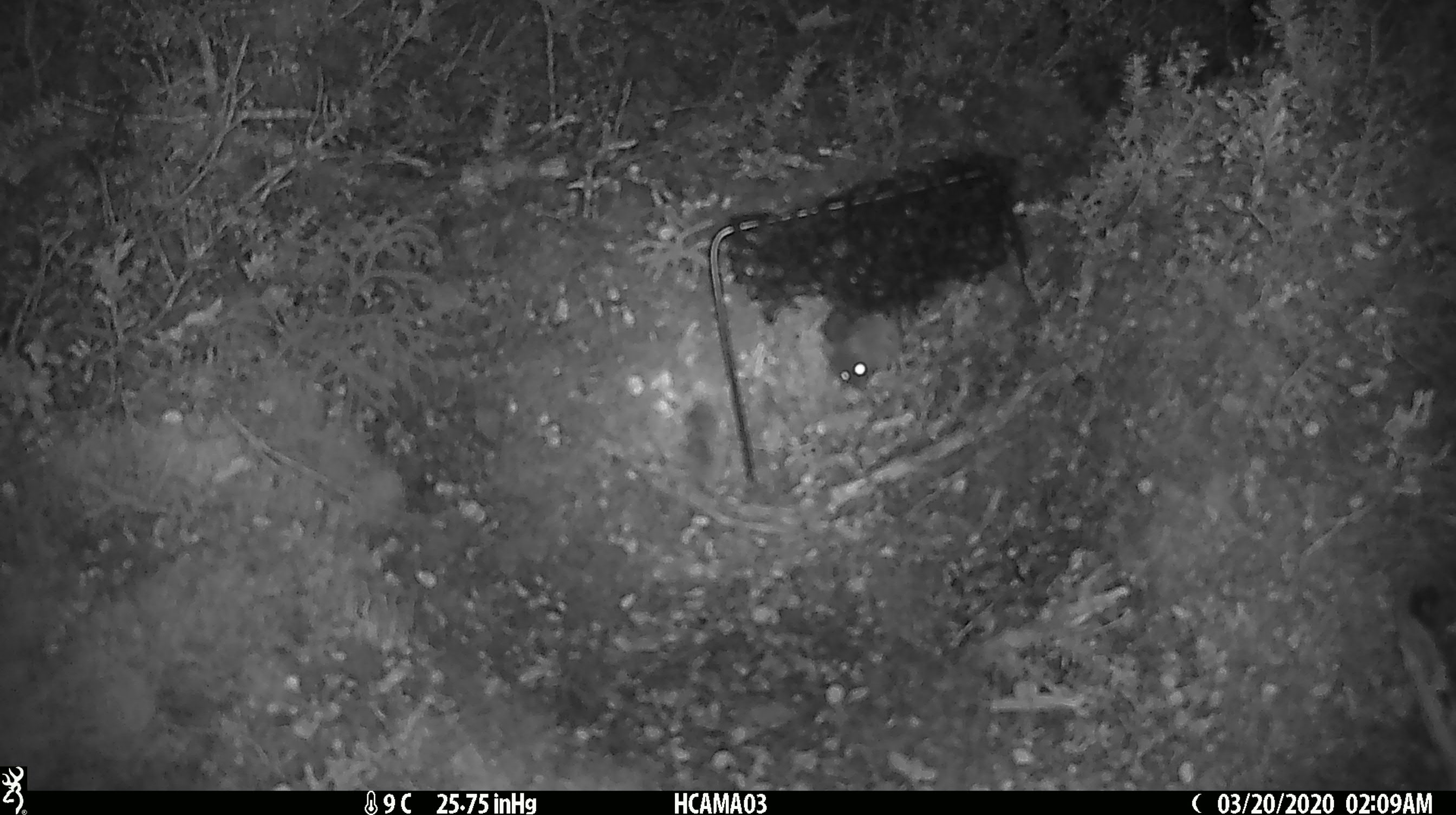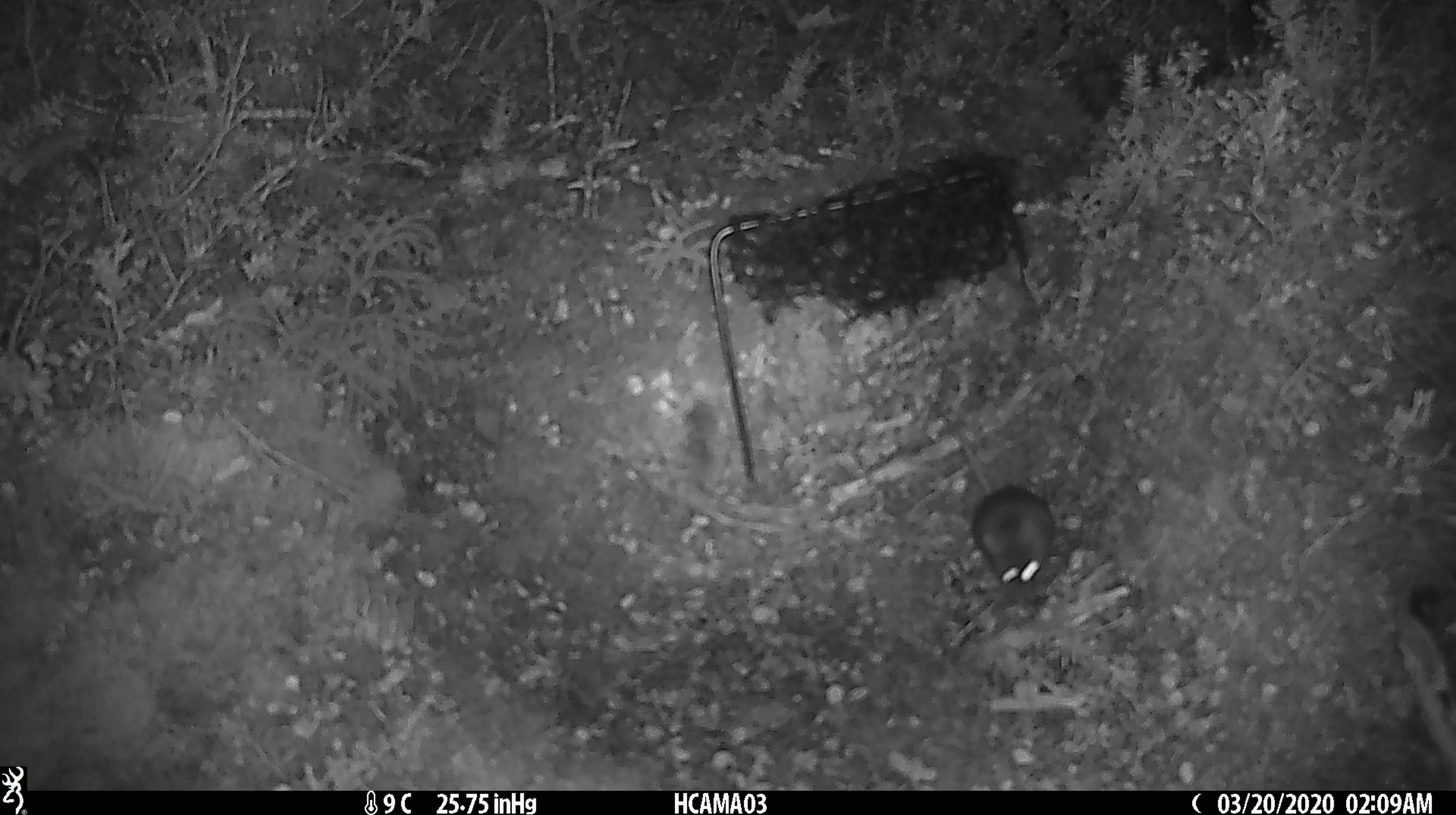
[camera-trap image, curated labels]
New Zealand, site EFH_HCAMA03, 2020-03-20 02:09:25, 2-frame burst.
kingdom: Animalia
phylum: Chordata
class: Mammalia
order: Rodentia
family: Muridae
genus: Mus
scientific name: Mus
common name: mouse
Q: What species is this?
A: Mouse (Mus).